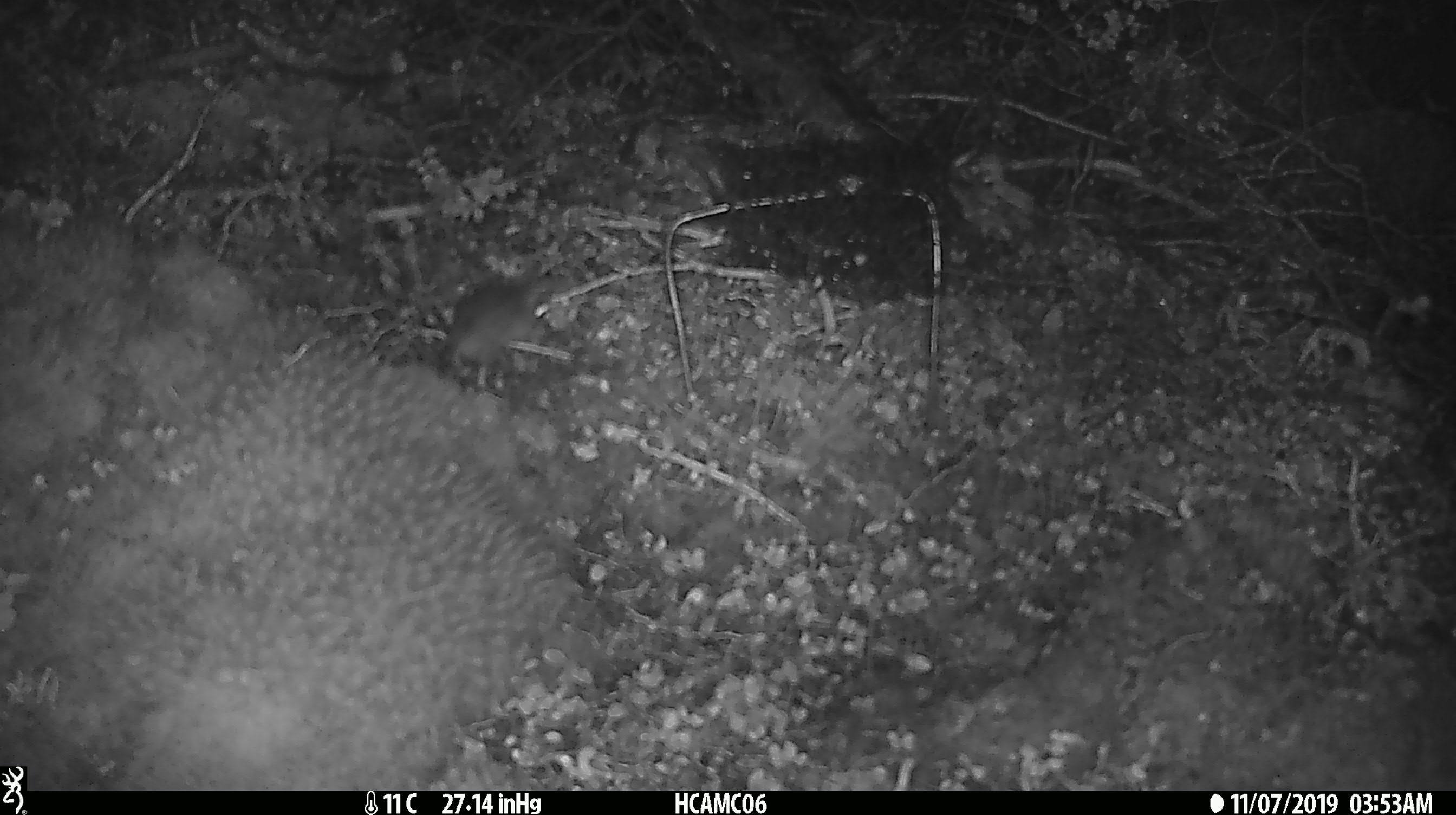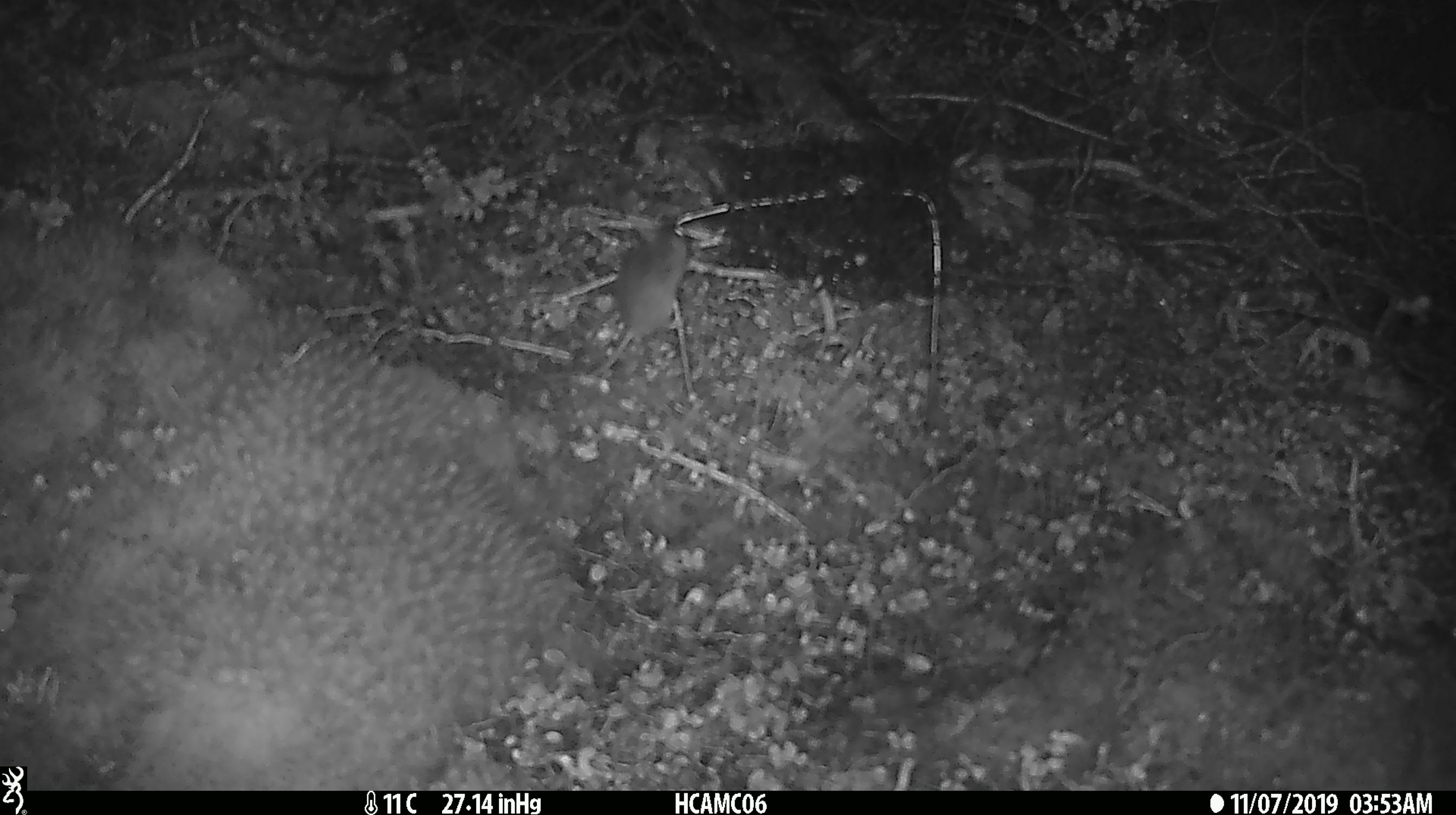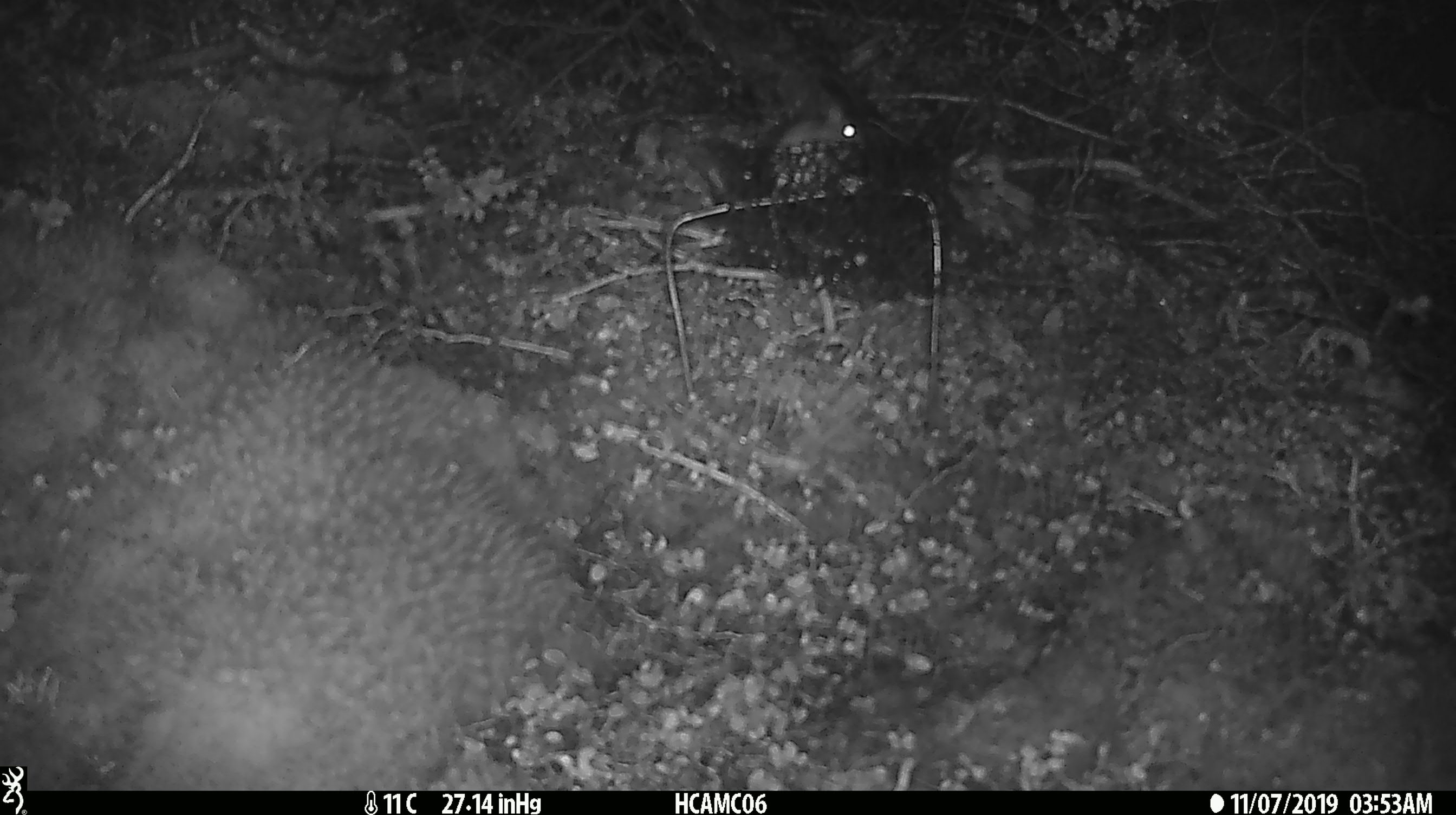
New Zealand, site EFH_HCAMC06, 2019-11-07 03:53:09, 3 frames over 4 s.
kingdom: Animalia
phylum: Chordata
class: Mammalia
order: Rodentia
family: Muridae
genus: Mus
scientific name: Mus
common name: mouse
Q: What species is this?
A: Mouse (Mus).